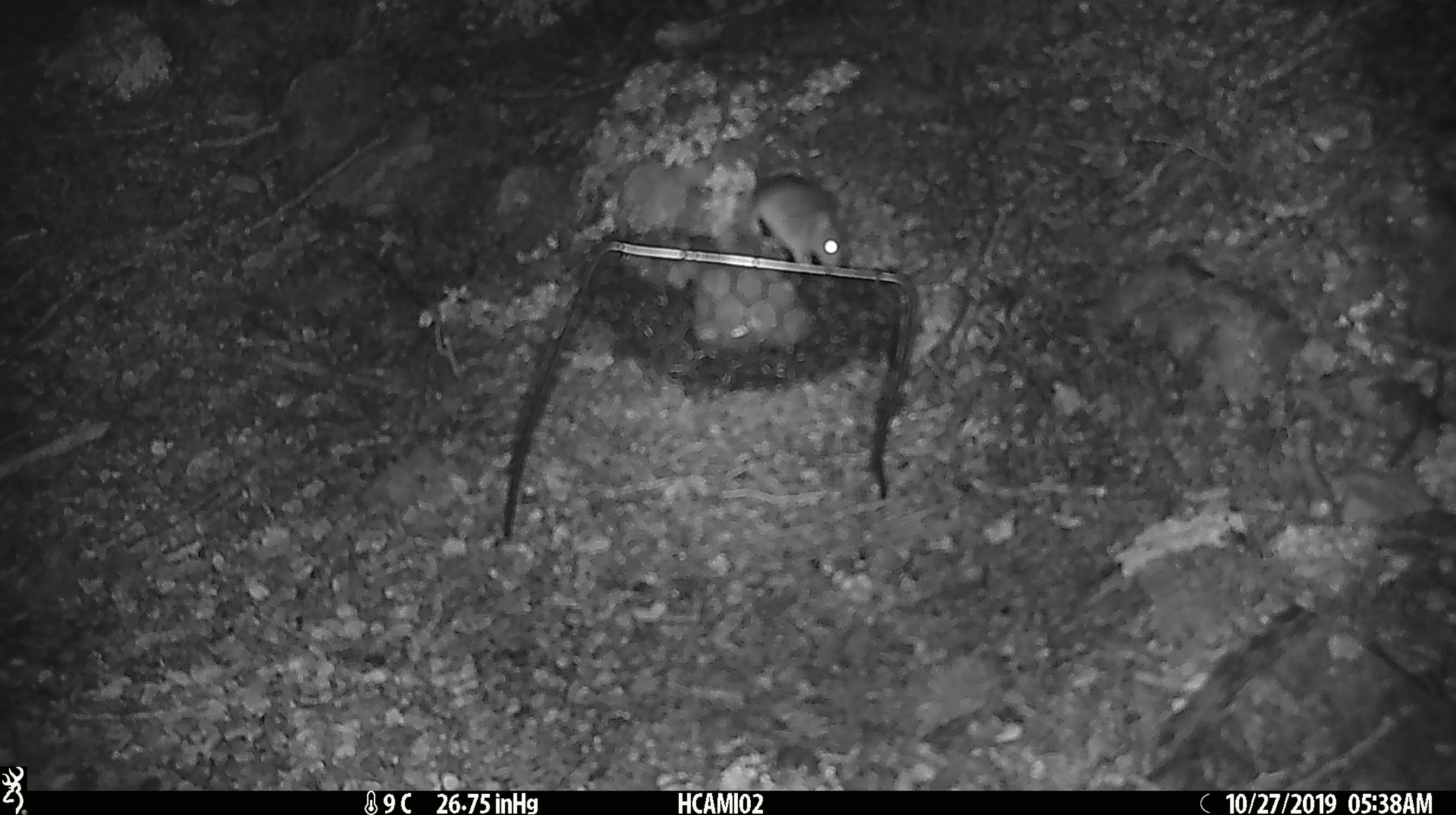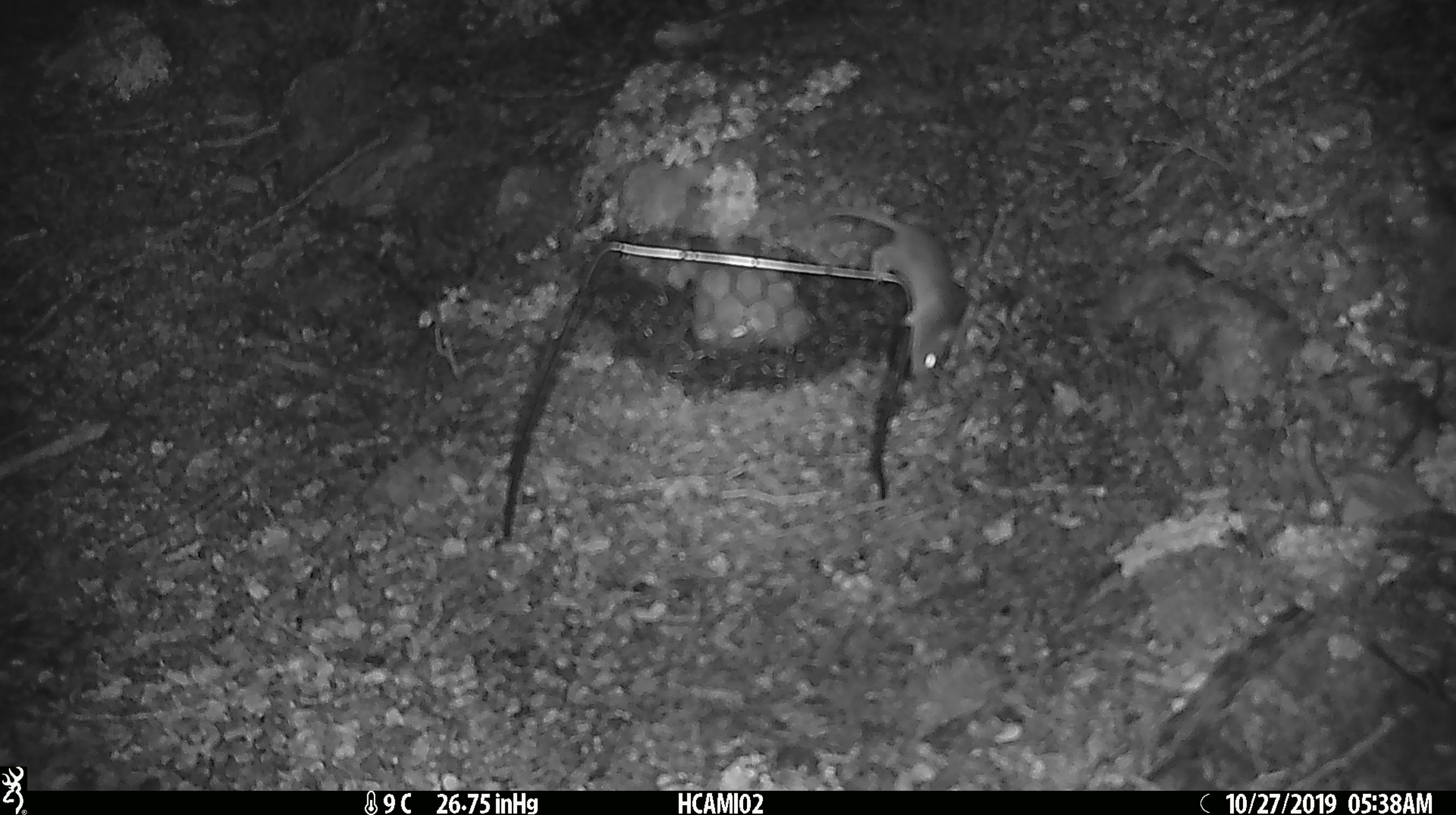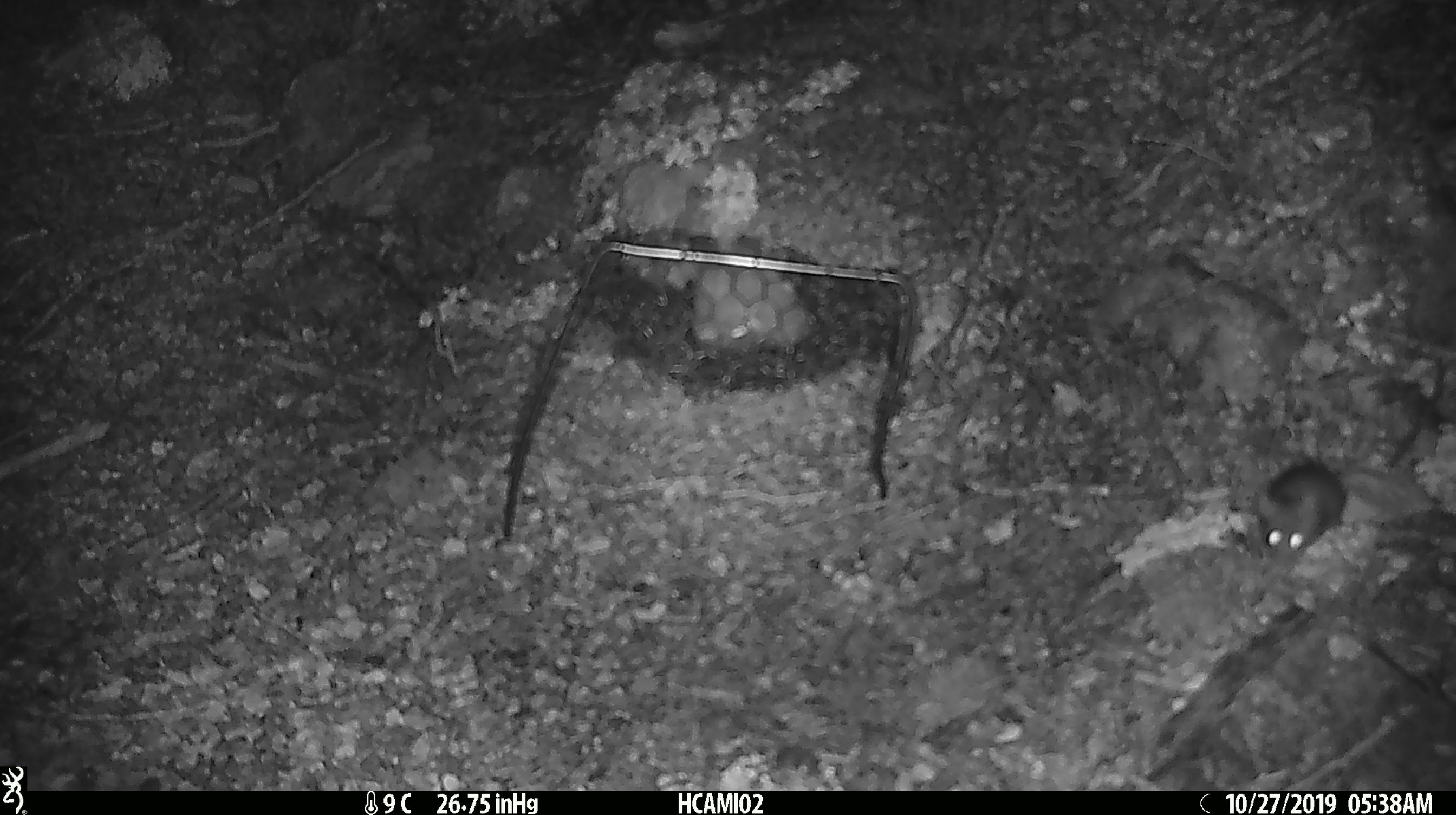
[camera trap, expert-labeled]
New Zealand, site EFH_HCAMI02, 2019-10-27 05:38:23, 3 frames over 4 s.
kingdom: Animalia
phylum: Chordata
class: Mammalia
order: Rodentia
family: Muridae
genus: Mus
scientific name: Mus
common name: mouse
Mouse (Mus).